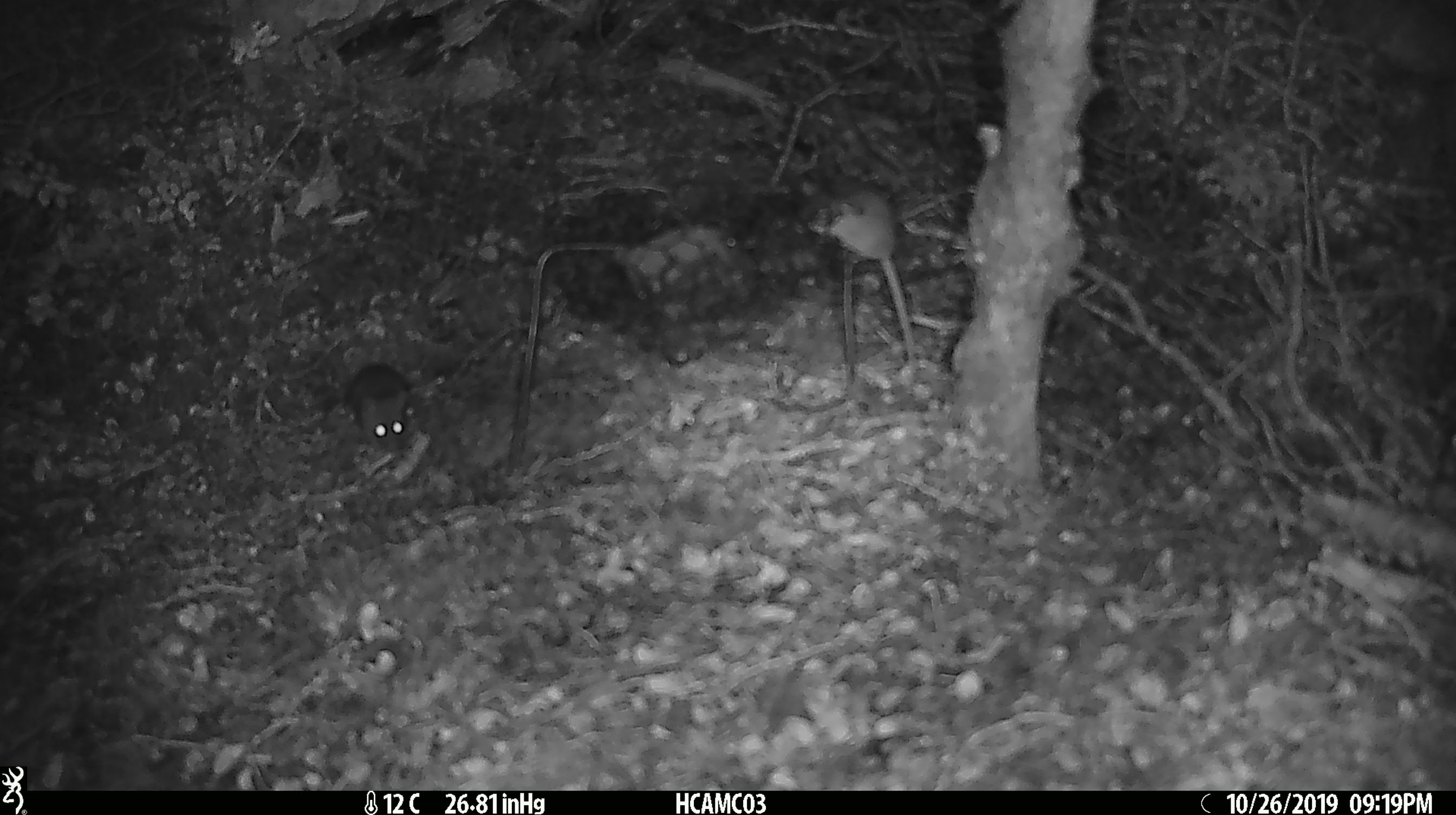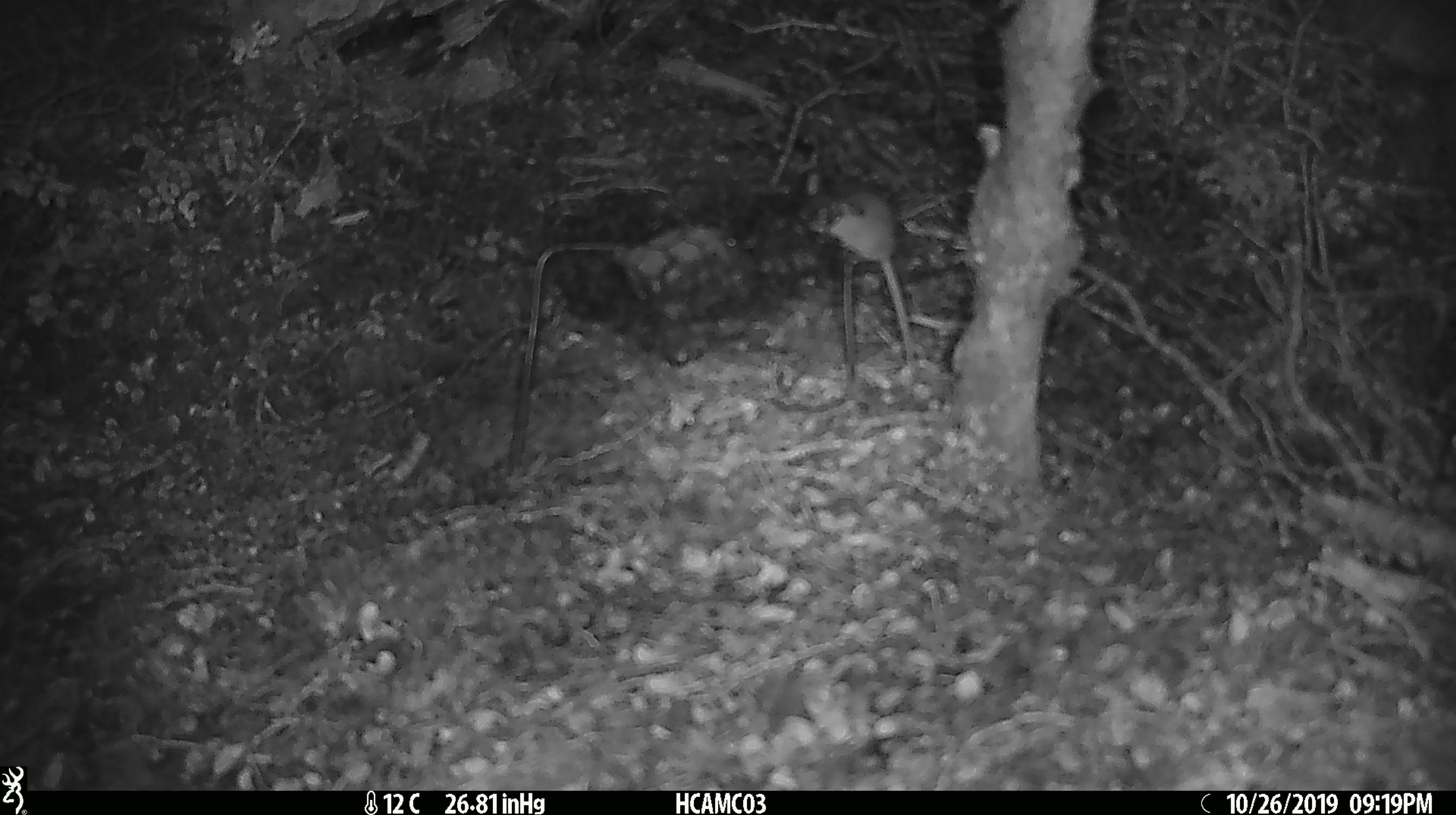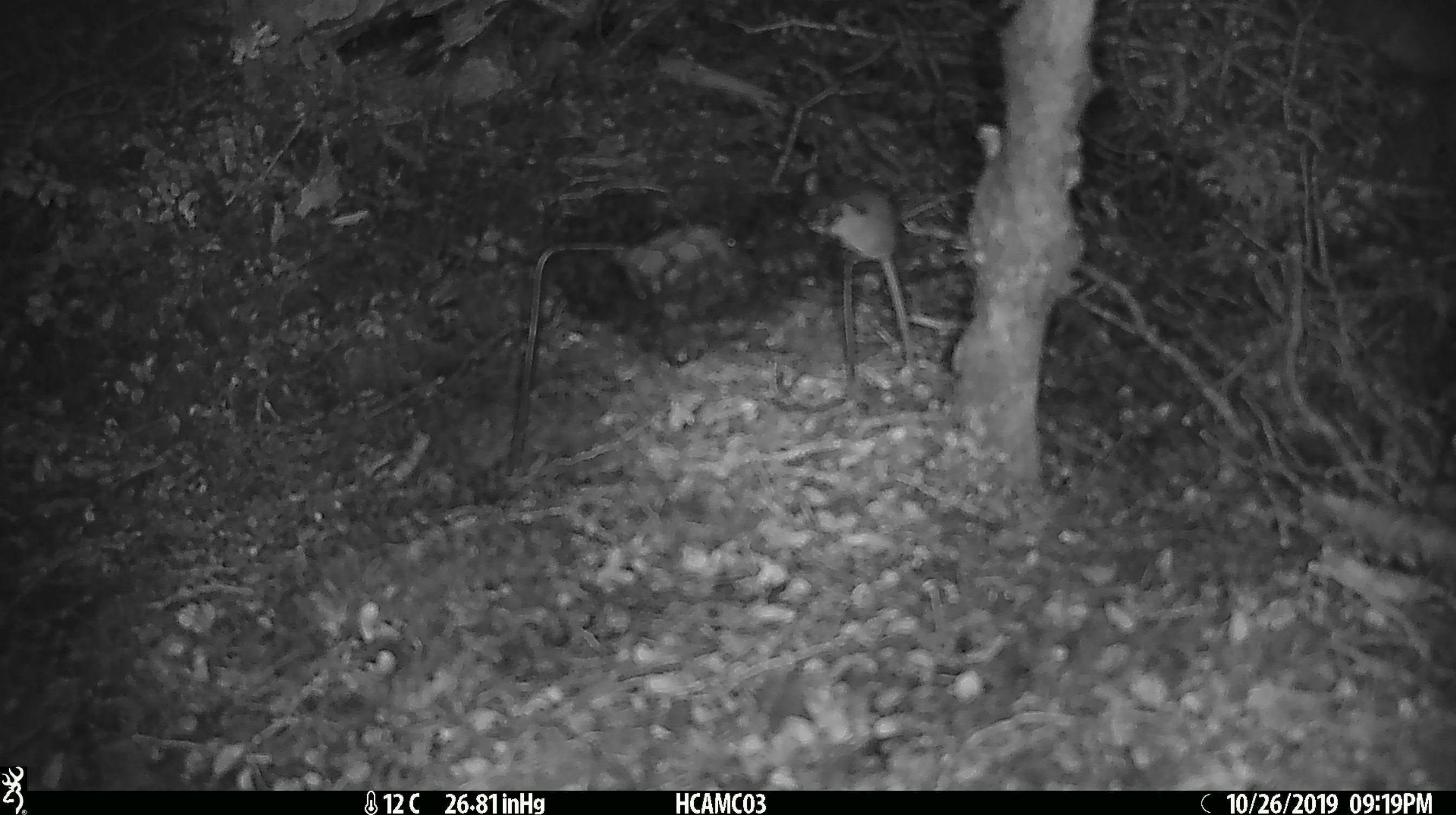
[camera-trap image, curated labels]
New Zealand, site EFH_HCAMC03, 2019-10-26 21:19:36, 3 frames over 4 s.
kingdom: Animalia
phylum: Chordata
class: Mammalia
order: Rodentia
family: Muridae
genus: Mus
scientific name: Mus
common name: mouse